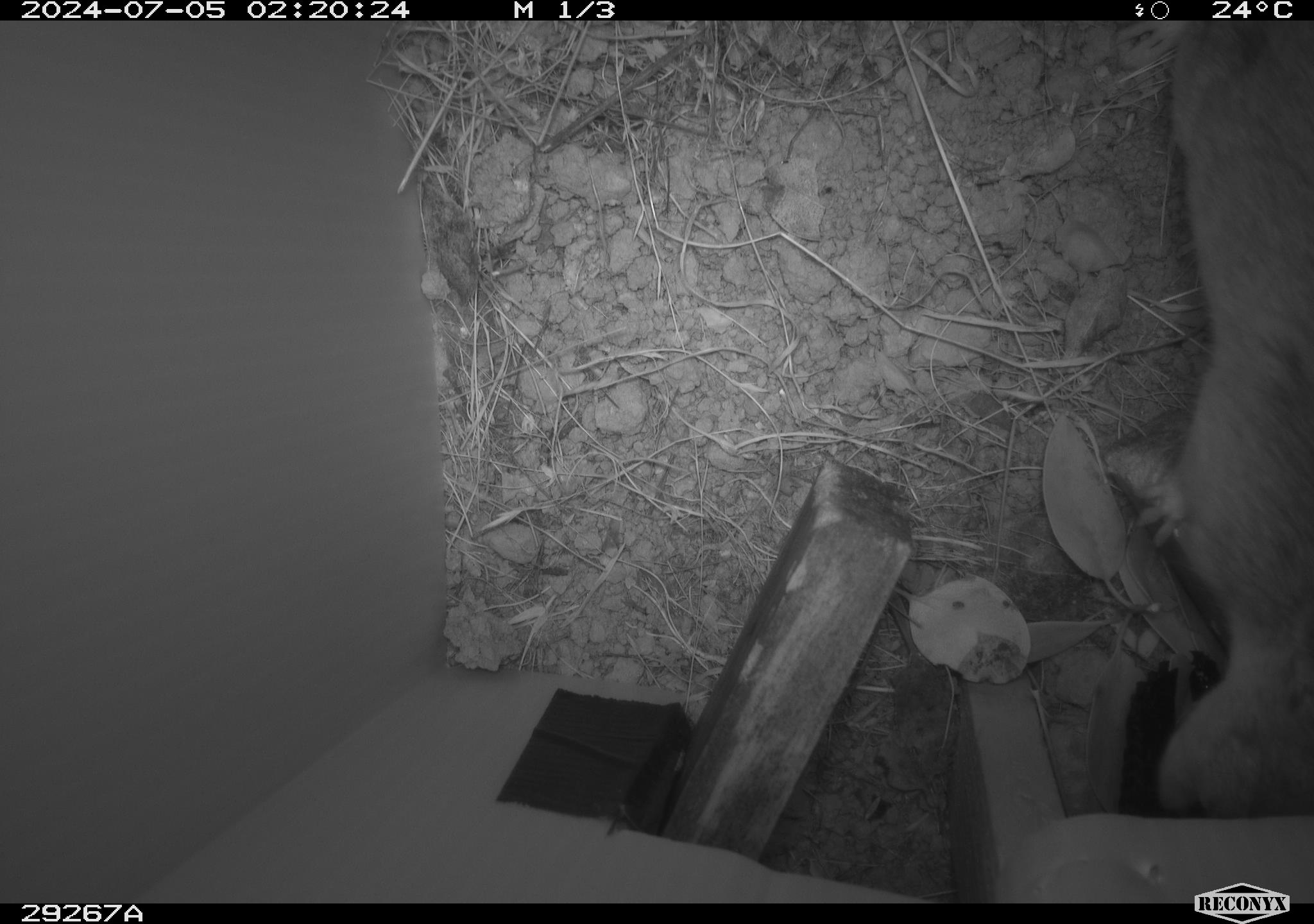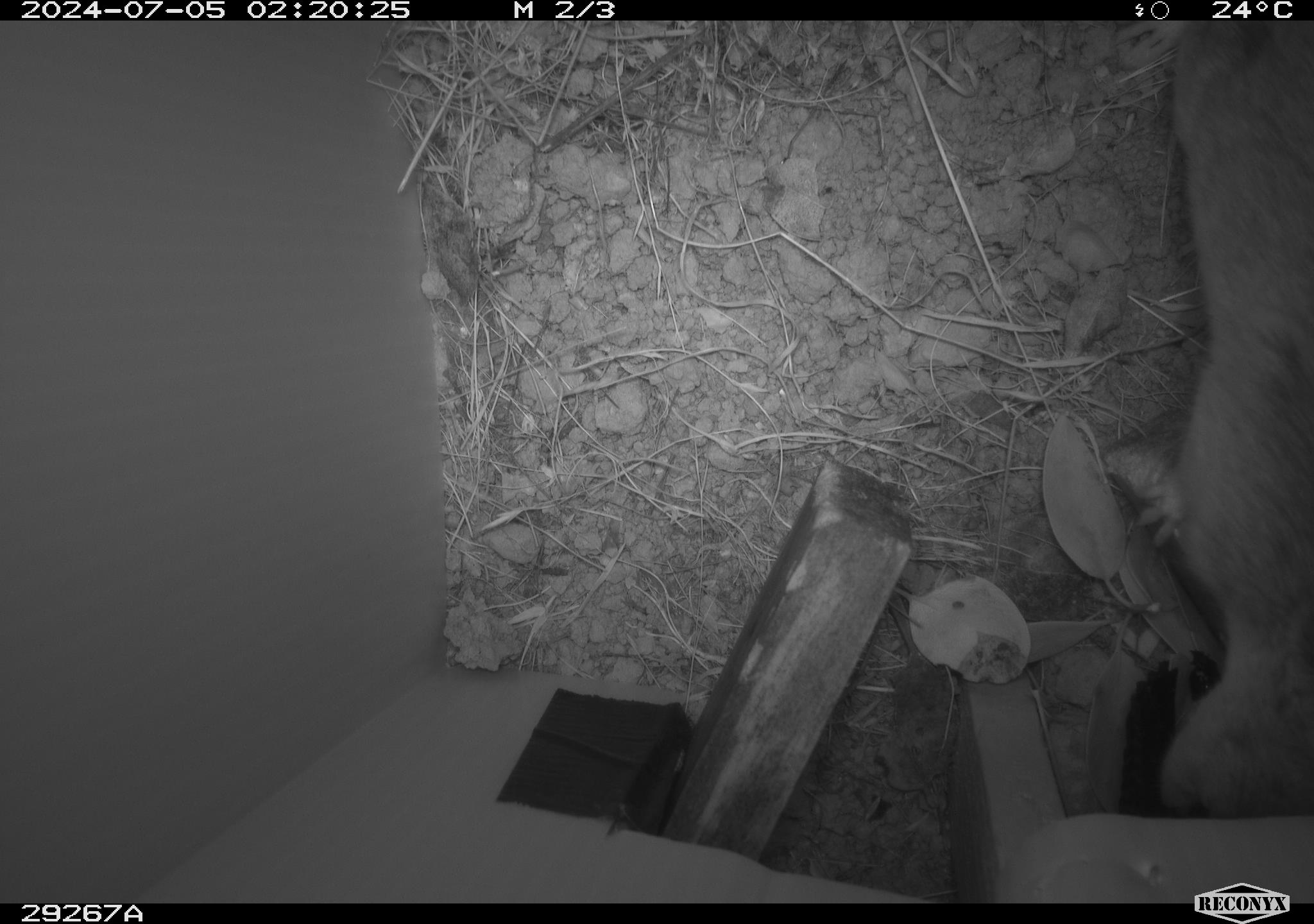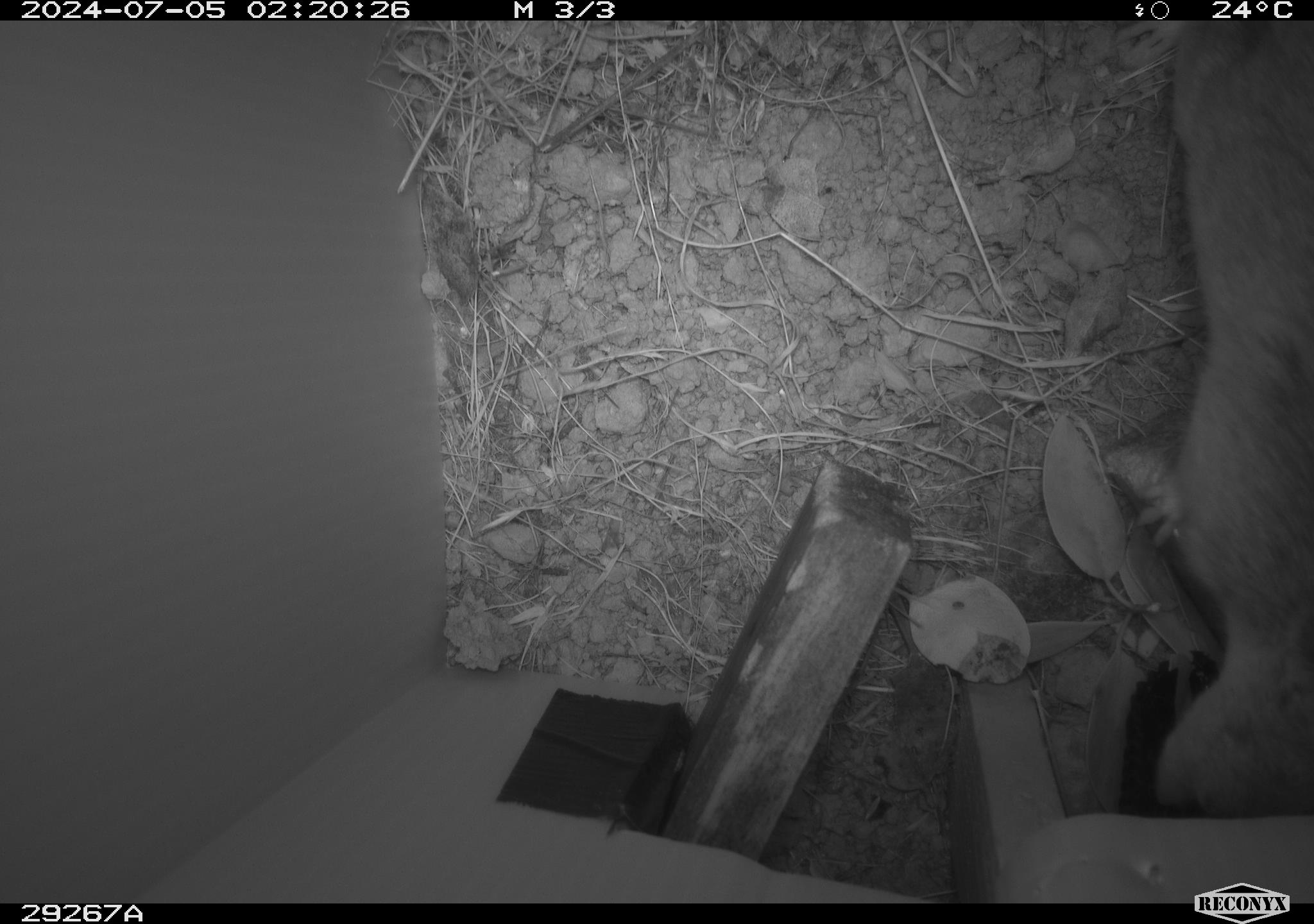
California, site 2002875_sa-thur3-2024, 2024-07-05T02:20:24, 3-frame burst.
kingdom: Animalia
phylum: Chordata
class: Mammalia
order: Rodentia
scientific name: Rodentia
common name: rodent